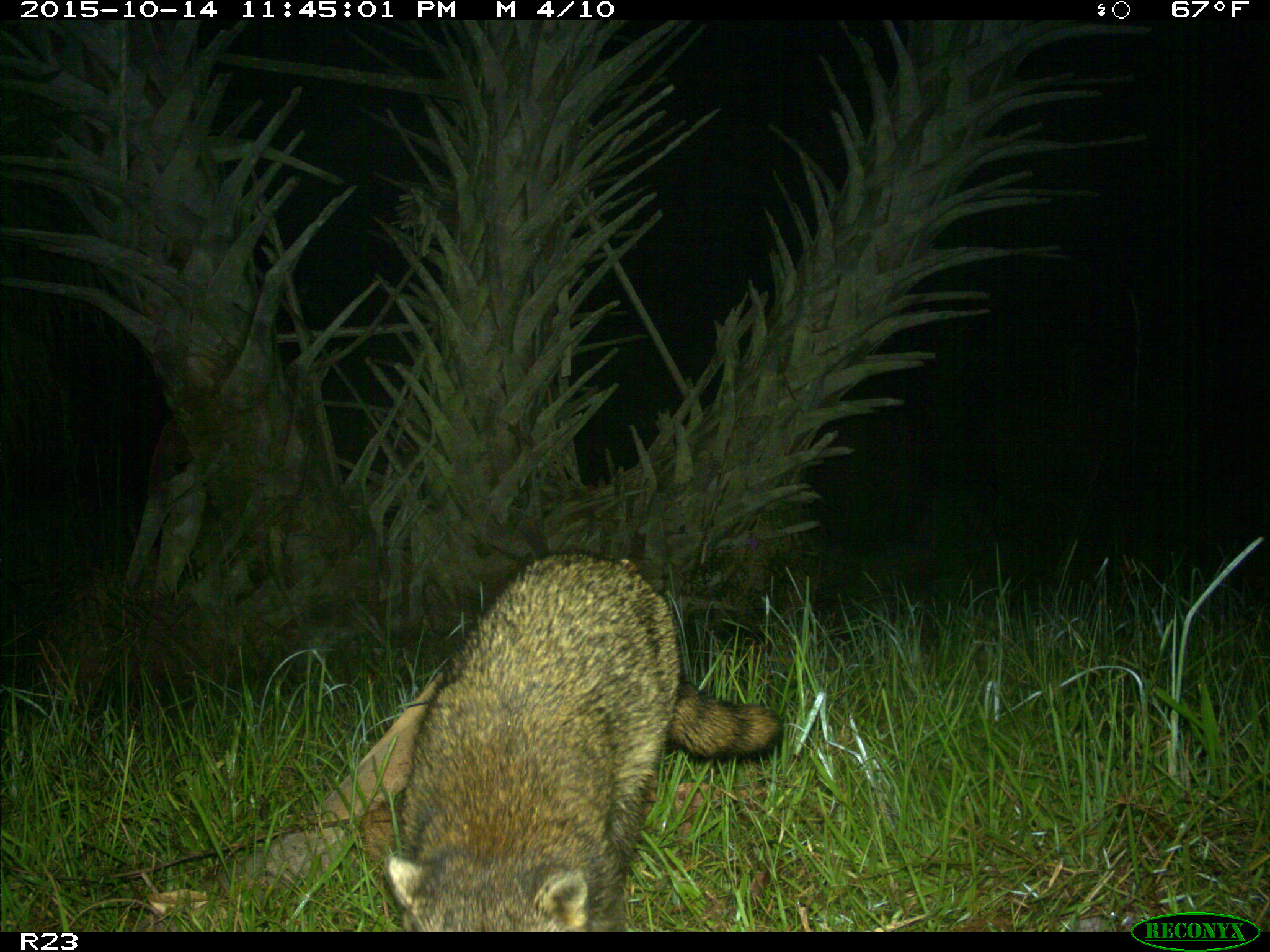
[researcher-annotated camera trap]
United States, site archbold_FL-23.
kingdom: Animalia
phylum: Chordata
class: Mammalia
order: Carnivora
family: Procyonidae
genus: Procyon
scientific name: Procyon lotor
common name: common raccoon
Procyon lotor (common raccoon).